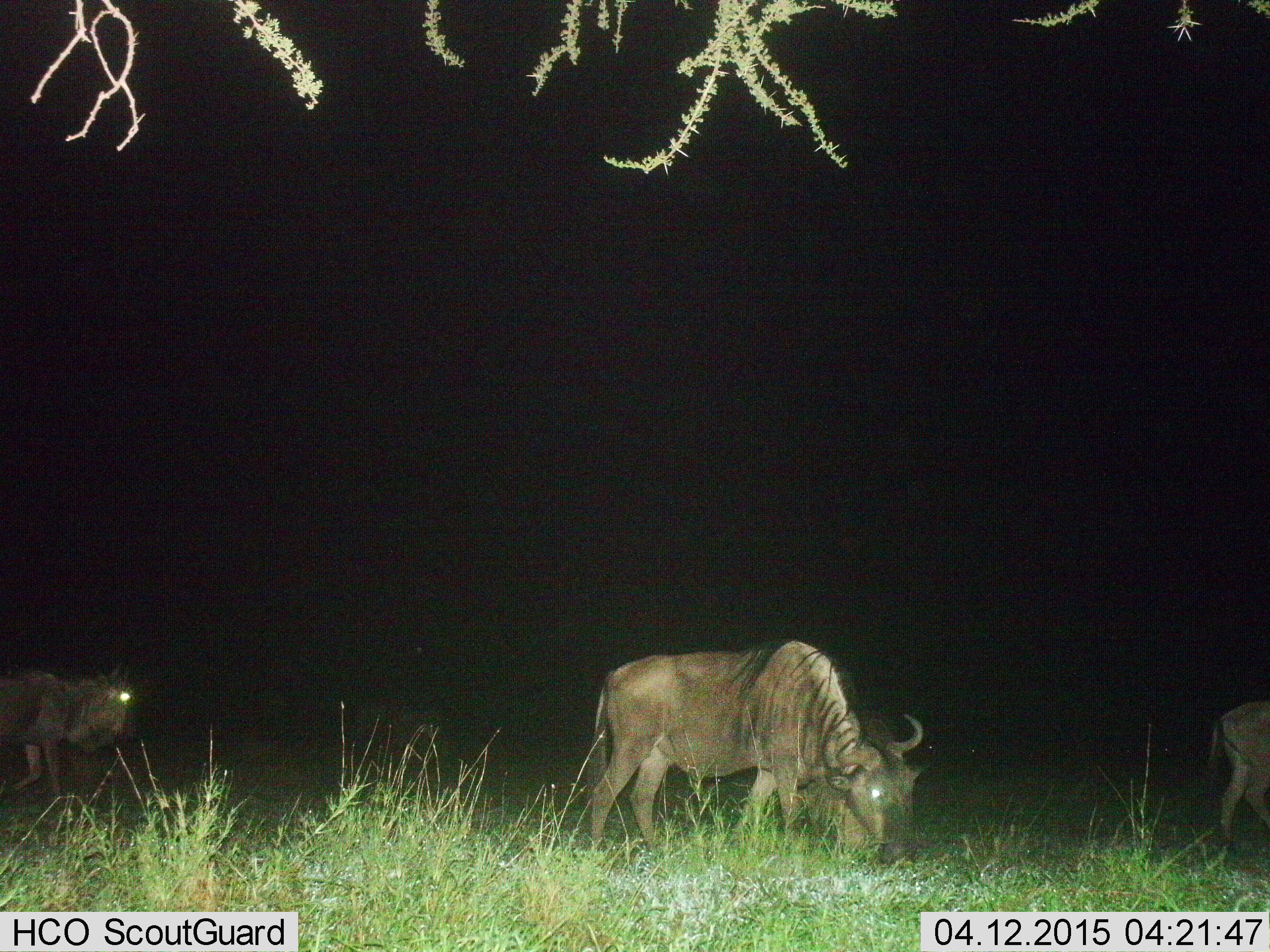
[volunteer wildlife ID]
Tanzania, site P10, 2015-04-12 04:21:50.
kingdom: Animalia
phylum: Chordata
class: Mammalia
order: Artiodactyla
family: Bovidae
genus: Connochaetes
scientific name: Connochaetes taurinus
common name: blue wildebeest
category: wildebeest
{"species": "wildebeest (blue wildebeest) (Connochaetes taurinus)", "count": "3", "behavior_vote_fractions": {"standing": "40%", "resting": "0%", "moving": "70%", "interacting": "0%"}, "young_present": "0%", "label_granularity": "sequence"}